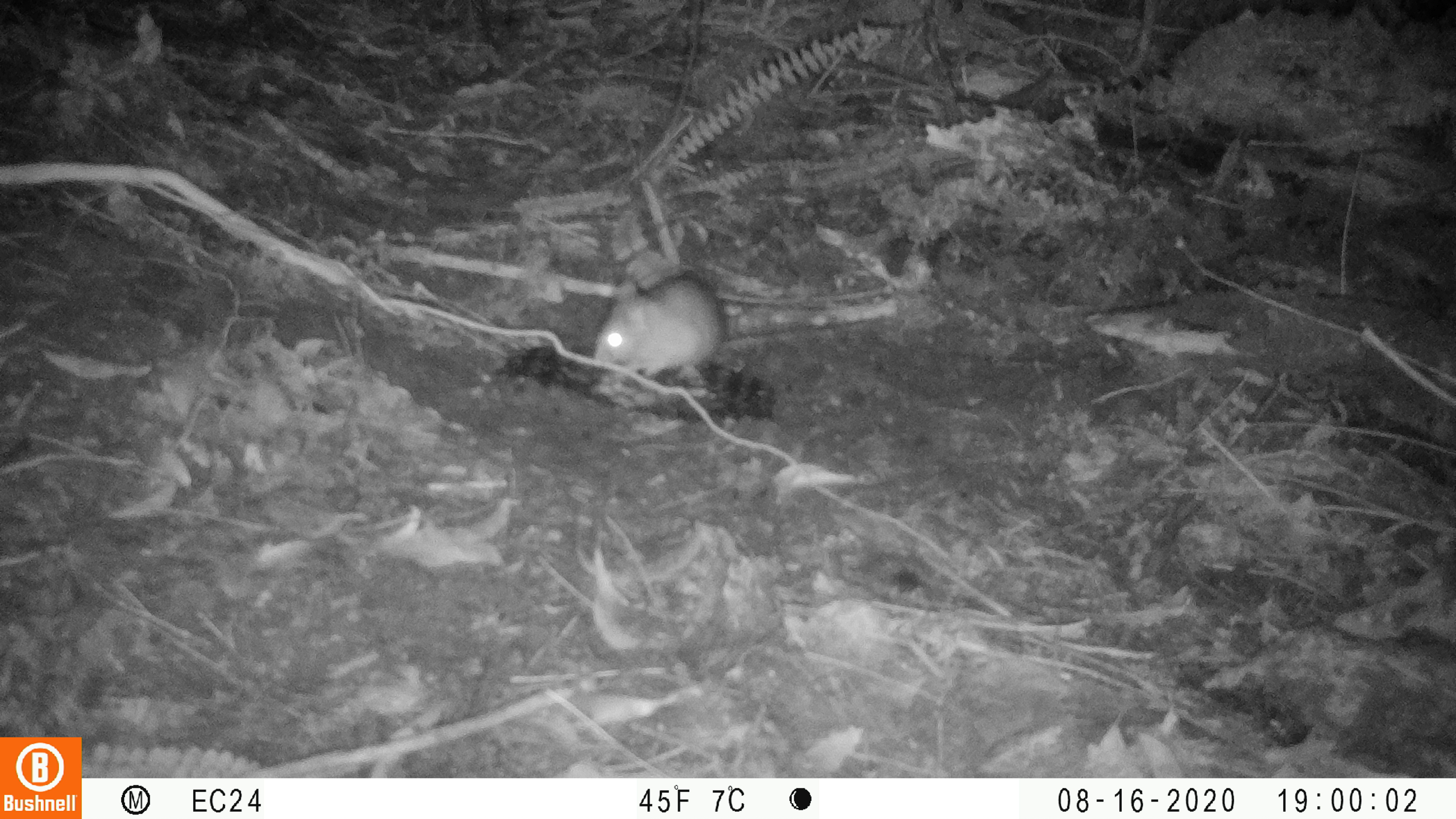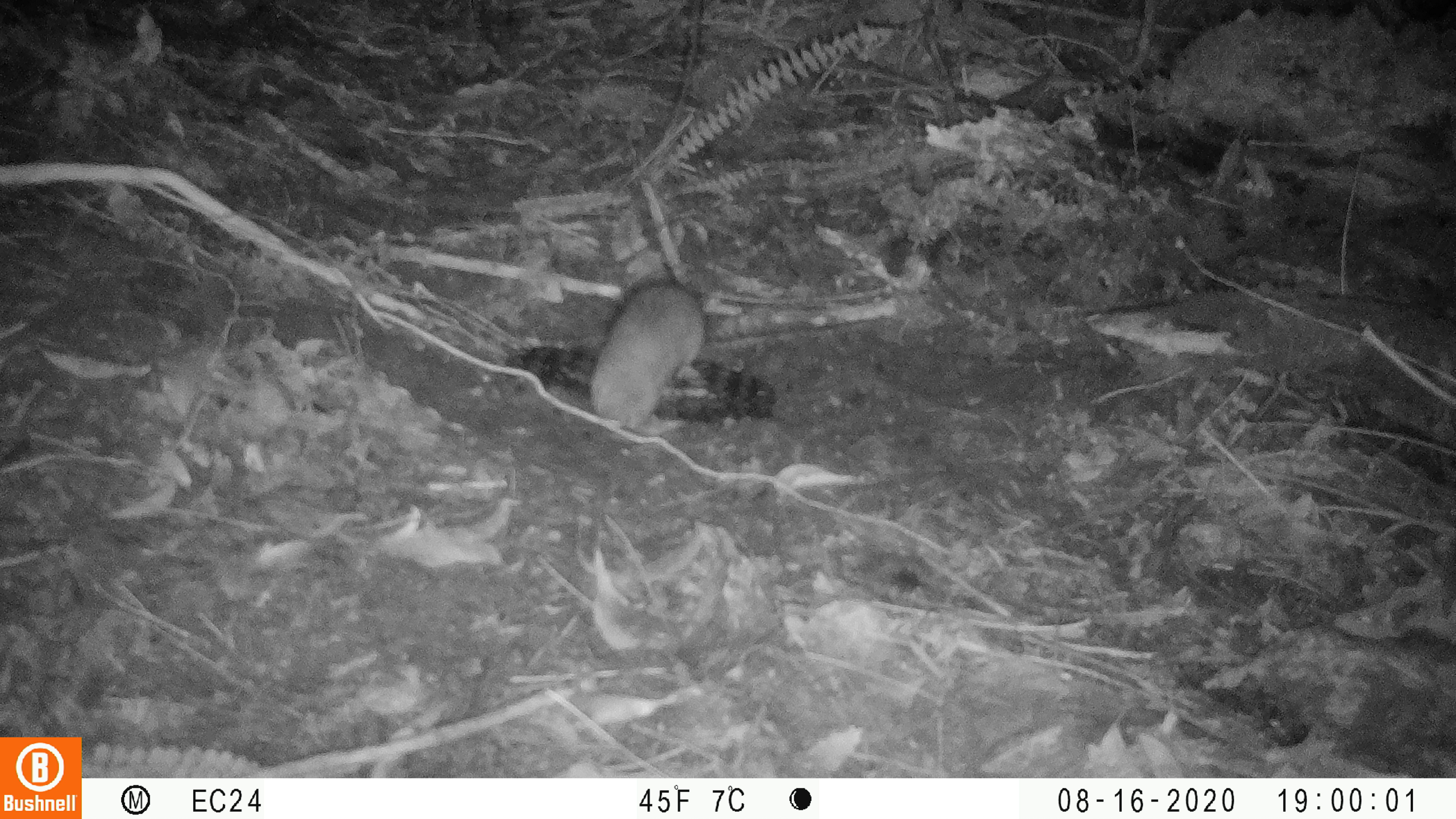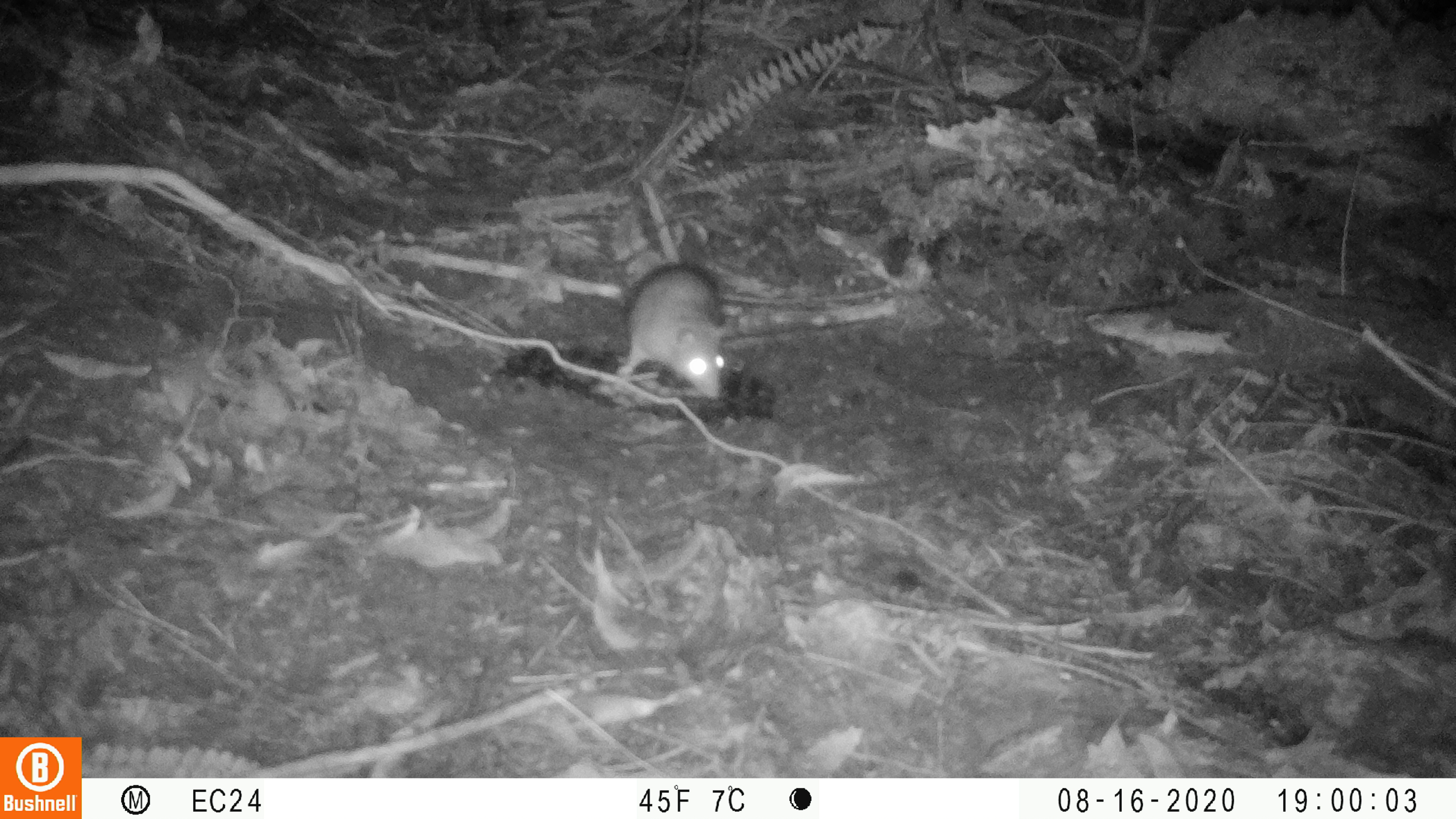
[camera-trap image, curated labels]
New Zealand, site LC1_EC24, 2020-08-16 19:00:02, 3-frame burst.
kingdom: Animalia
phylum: Chordata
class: Mammalia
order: Rodentia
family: Muridae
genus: Rattus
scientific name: Rattus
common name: rat